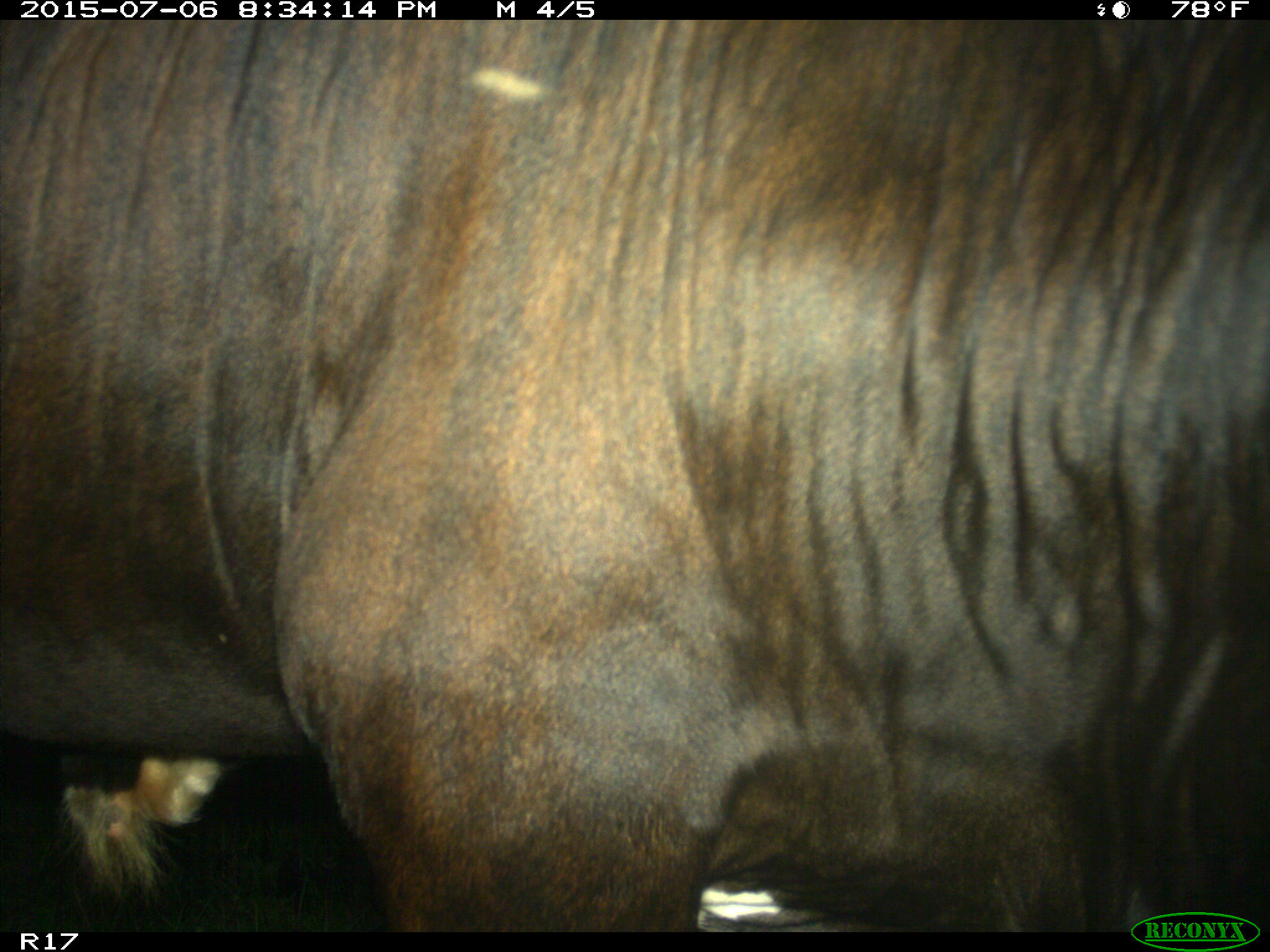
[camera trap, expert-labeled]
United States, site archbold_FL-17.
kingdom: Animalia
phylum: Chordata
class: Mammalia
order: Artiodactyla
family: Bovidae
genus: Bos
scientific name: Bos taurus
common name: domestic cow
Bos taurus (domestic cow).